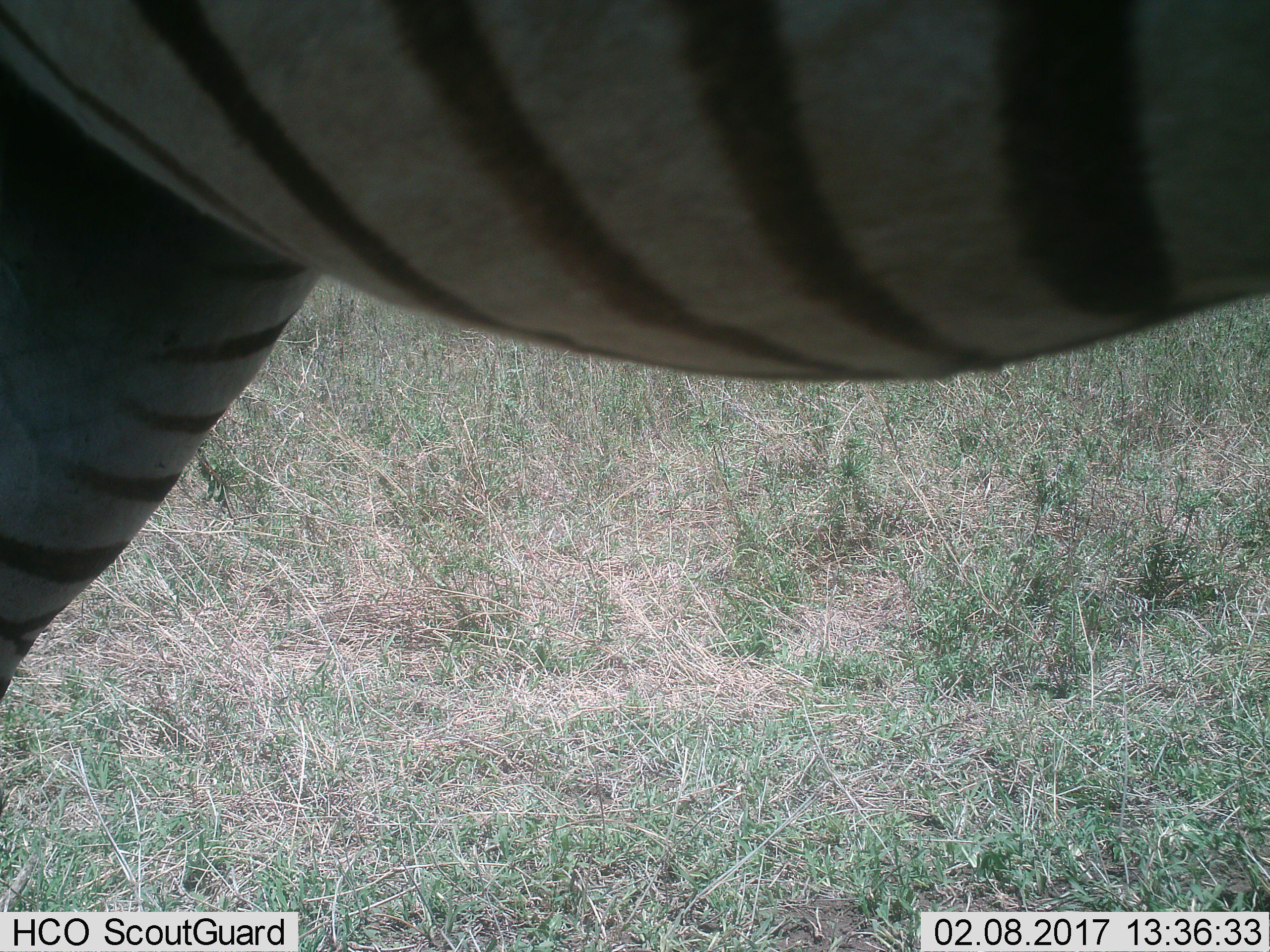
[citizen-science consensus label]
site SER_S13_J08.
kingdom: Animalia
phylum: Chordata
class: Mammalia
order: Perissodactyla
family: Equidae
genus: Equus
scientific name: Equus quagga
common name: plains zebra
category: zebraplains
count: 1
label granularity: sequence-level